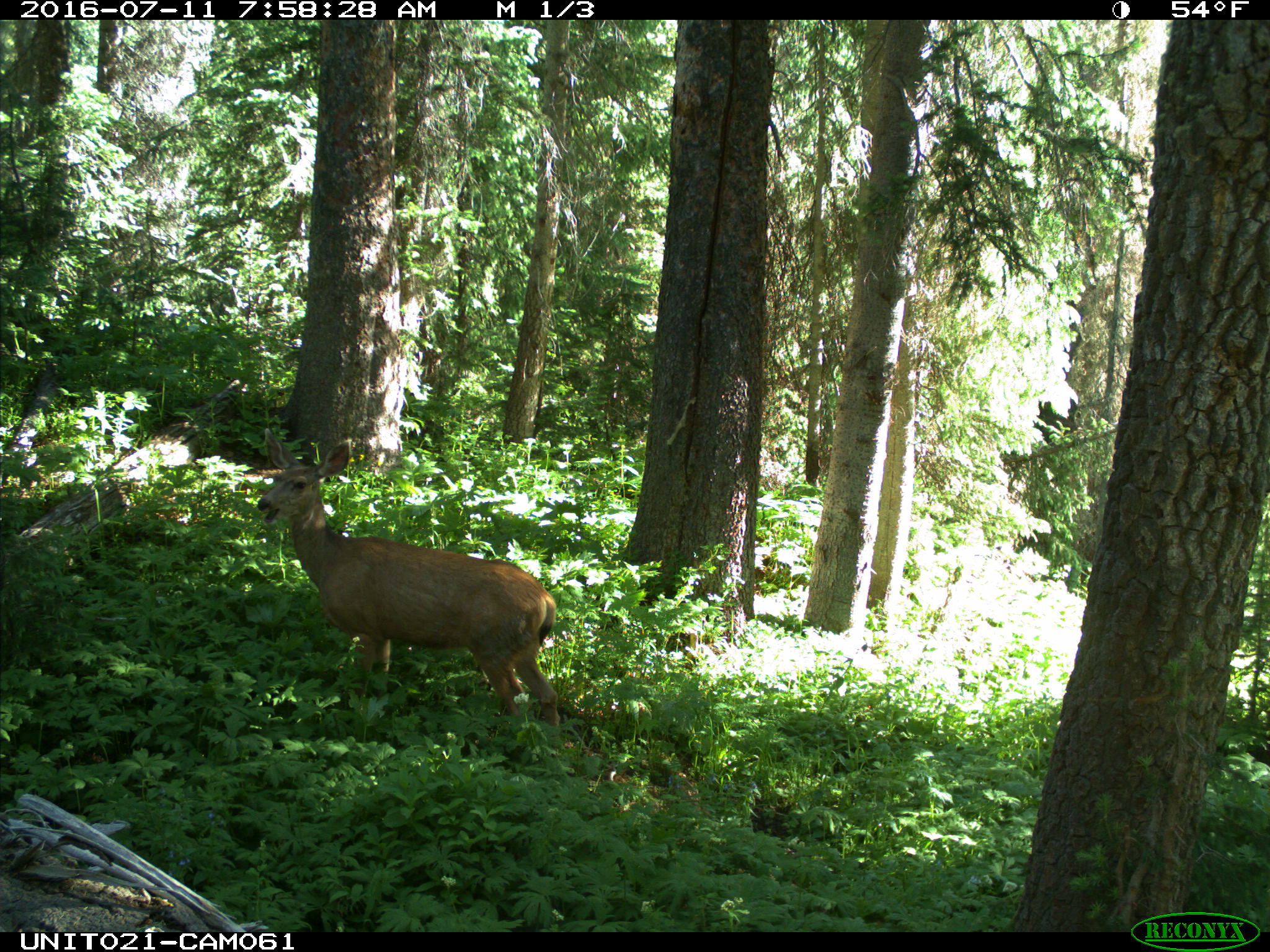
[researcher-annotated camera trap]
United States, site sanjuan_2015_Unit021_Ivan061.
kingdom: Animalia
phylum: Chordata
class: Mammalia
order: Artiodactyla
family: Cervidae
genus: Odocoileus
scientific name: Odocoileus hemionus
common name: mule deer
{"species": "Odocoileus hemionus (mule deer)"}